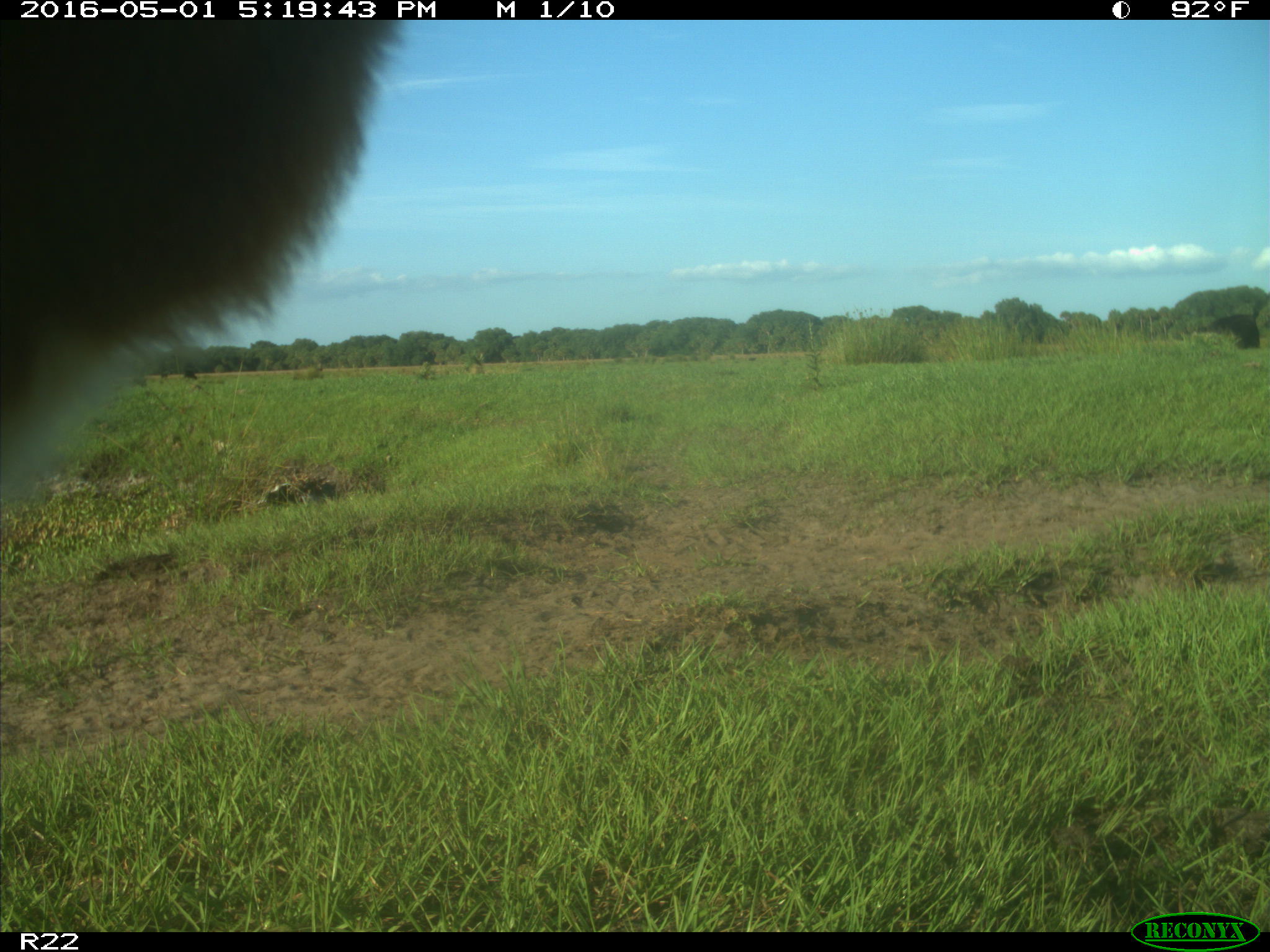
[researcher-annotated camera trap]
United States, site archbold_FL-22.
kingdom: Animalia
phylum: Chordata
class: Mammalia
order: Artiodactyla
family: Bovidae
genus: Bos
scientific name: Bos taurus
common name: domestic cow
Bos taurus (domestic cow).